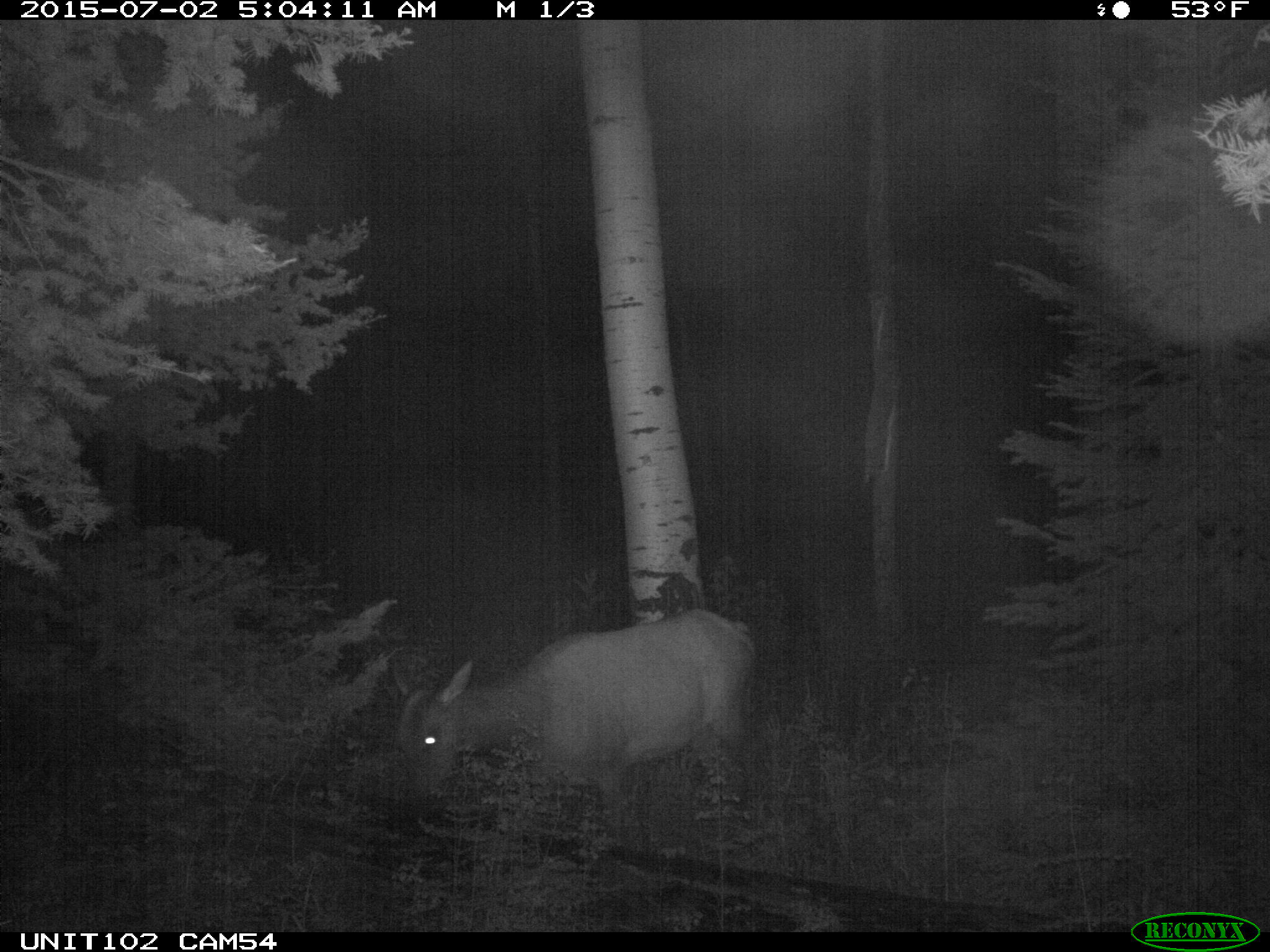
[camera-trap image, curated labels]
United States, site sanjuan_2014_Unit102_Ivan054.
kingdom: Animalia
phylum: Chordata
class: Mammalia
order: Artiodactyla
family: Cervidae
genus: Cervus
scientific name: Cervus elaphus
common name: red deer